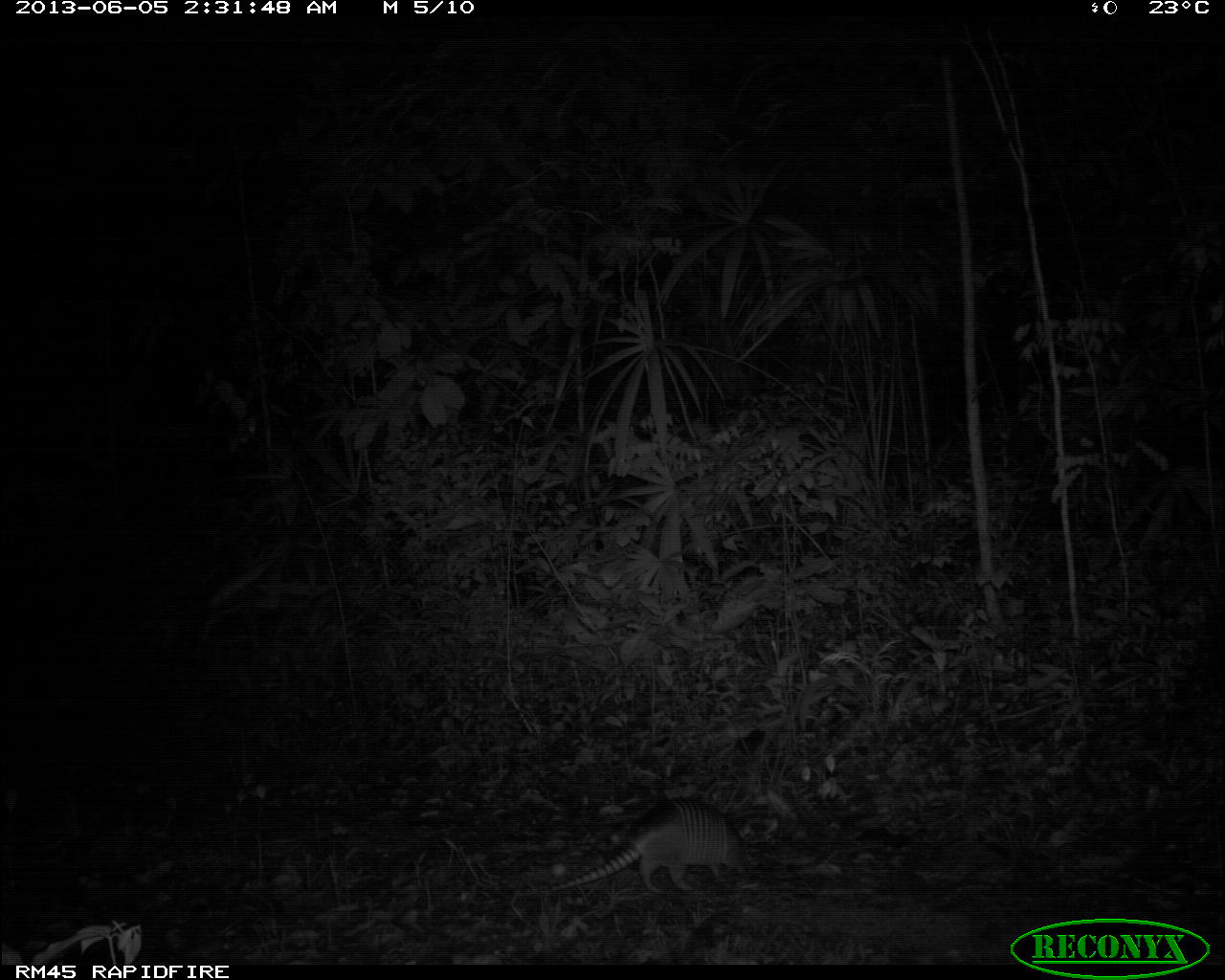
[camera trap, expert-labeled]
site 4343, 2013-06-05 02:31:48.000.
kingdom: Animalia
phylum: Chordata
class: Mammalia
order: Cingulata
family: Dasypodidae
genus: Dasypus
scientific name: Dasypus novemcinctus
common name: nine-banded armadillo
Dasypus novemcinctus (nine-banded armadillo), count 1.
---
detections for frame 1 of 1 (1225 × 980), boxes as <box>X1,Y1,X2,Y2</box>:
dasypus novemcinctus: <box>550,798,751,893</box>